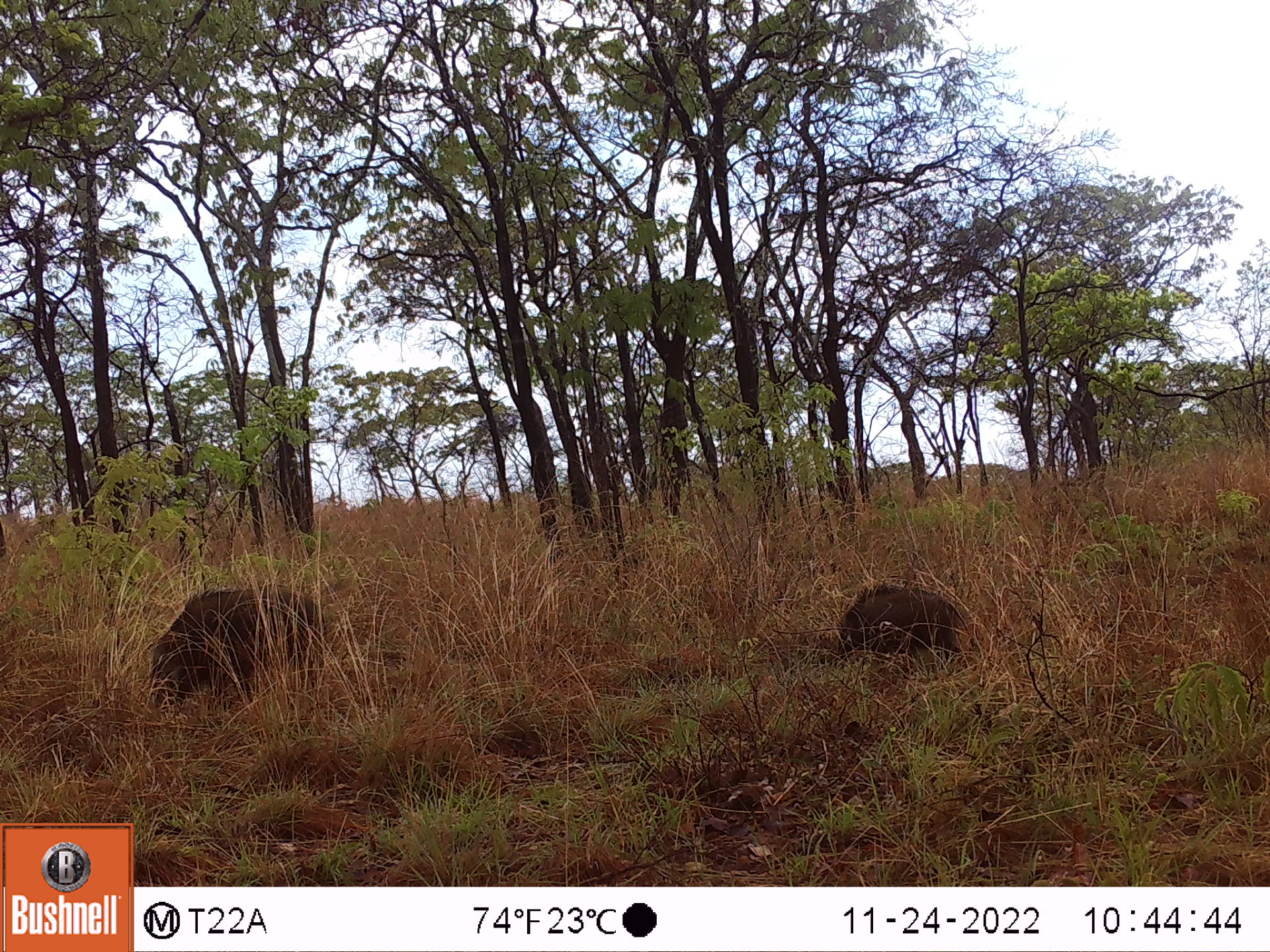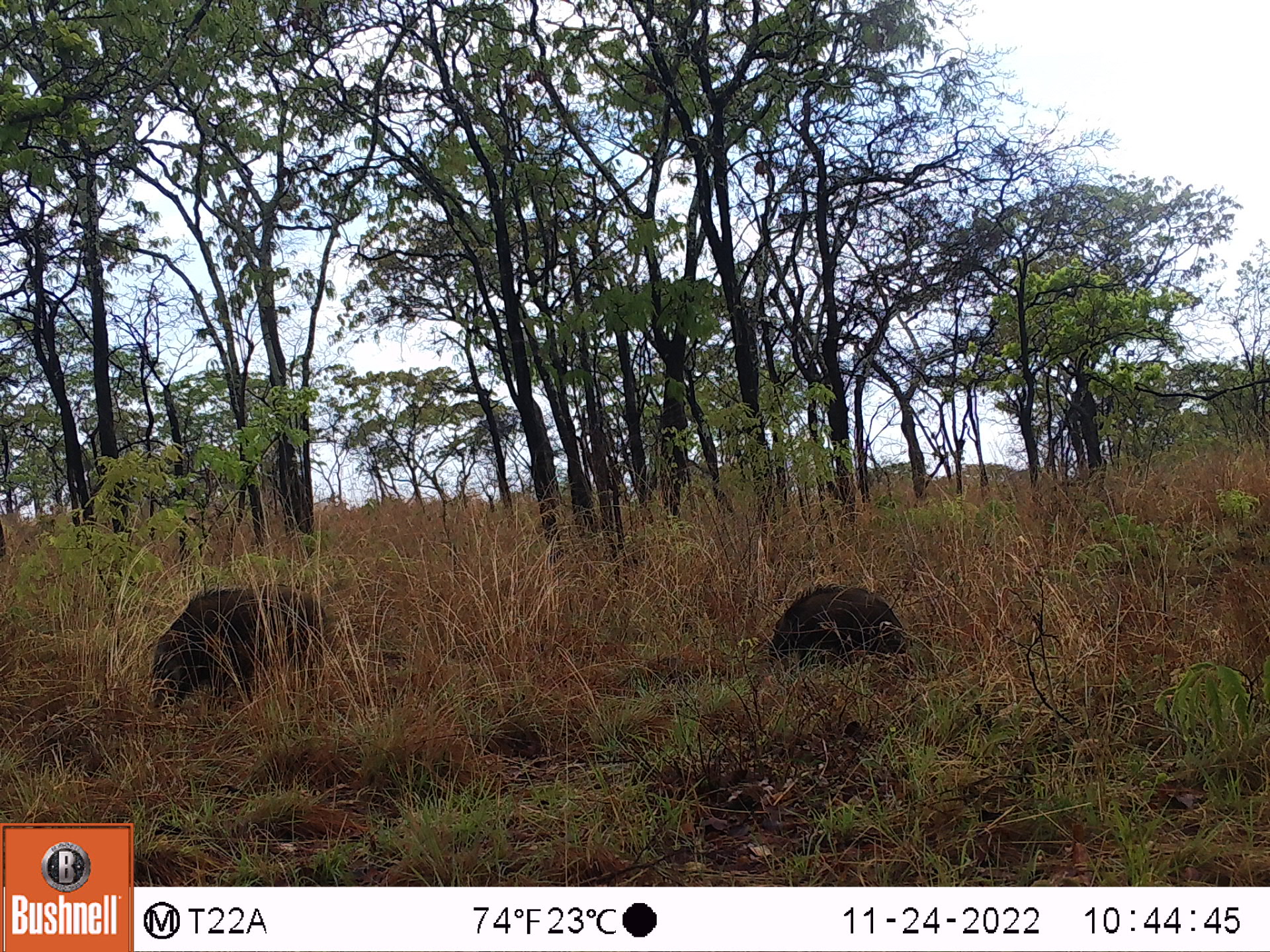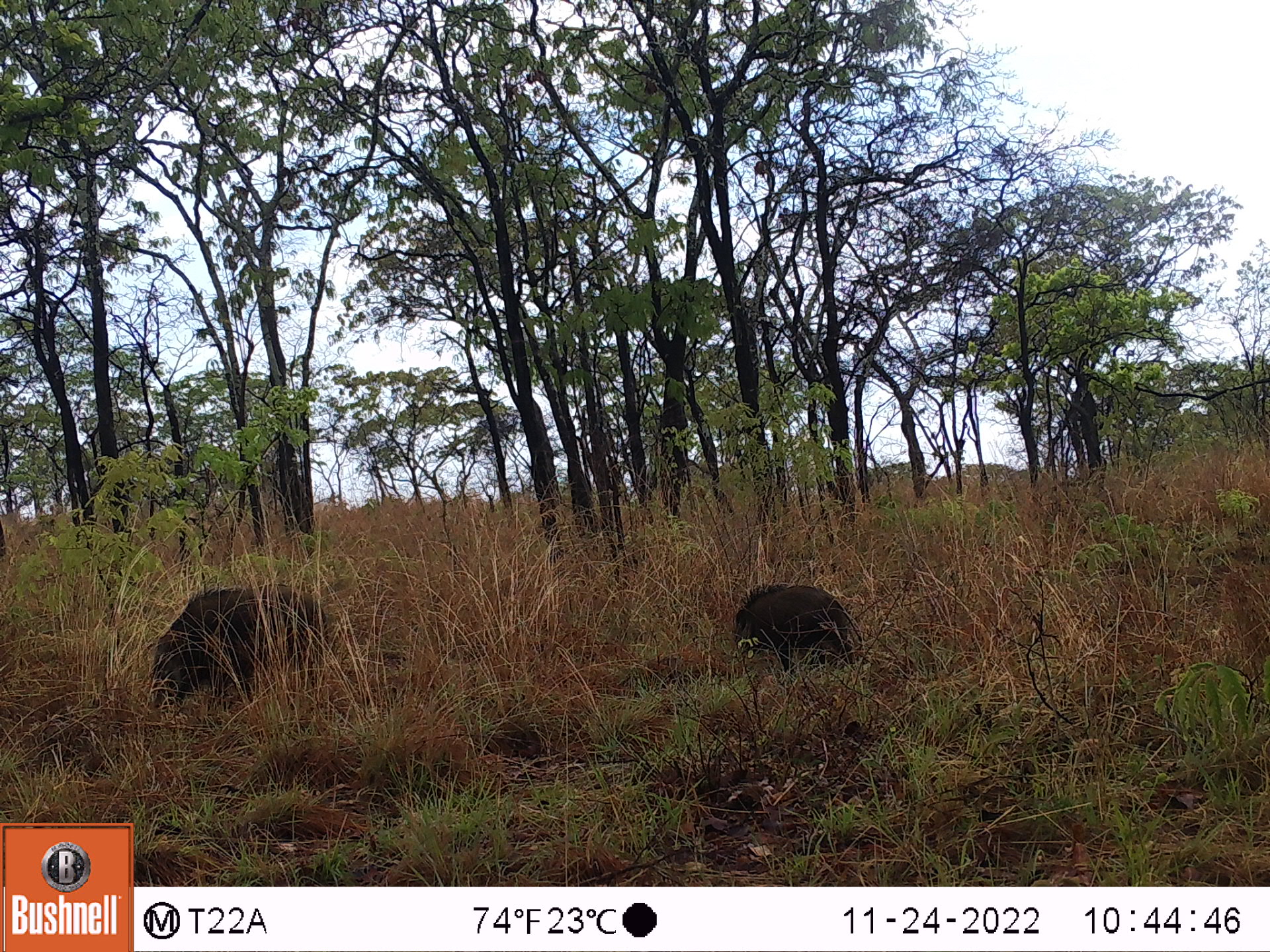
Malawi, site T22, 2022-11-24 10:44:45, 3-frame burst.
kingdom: Animalia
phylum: Chordata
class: Mammalia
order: Artiodactyla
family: Suidae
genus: Potamochoerus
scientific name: Potamochoerus larvatus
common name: bushpig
Bushpig (Potamochoerus larvatus), count 2.